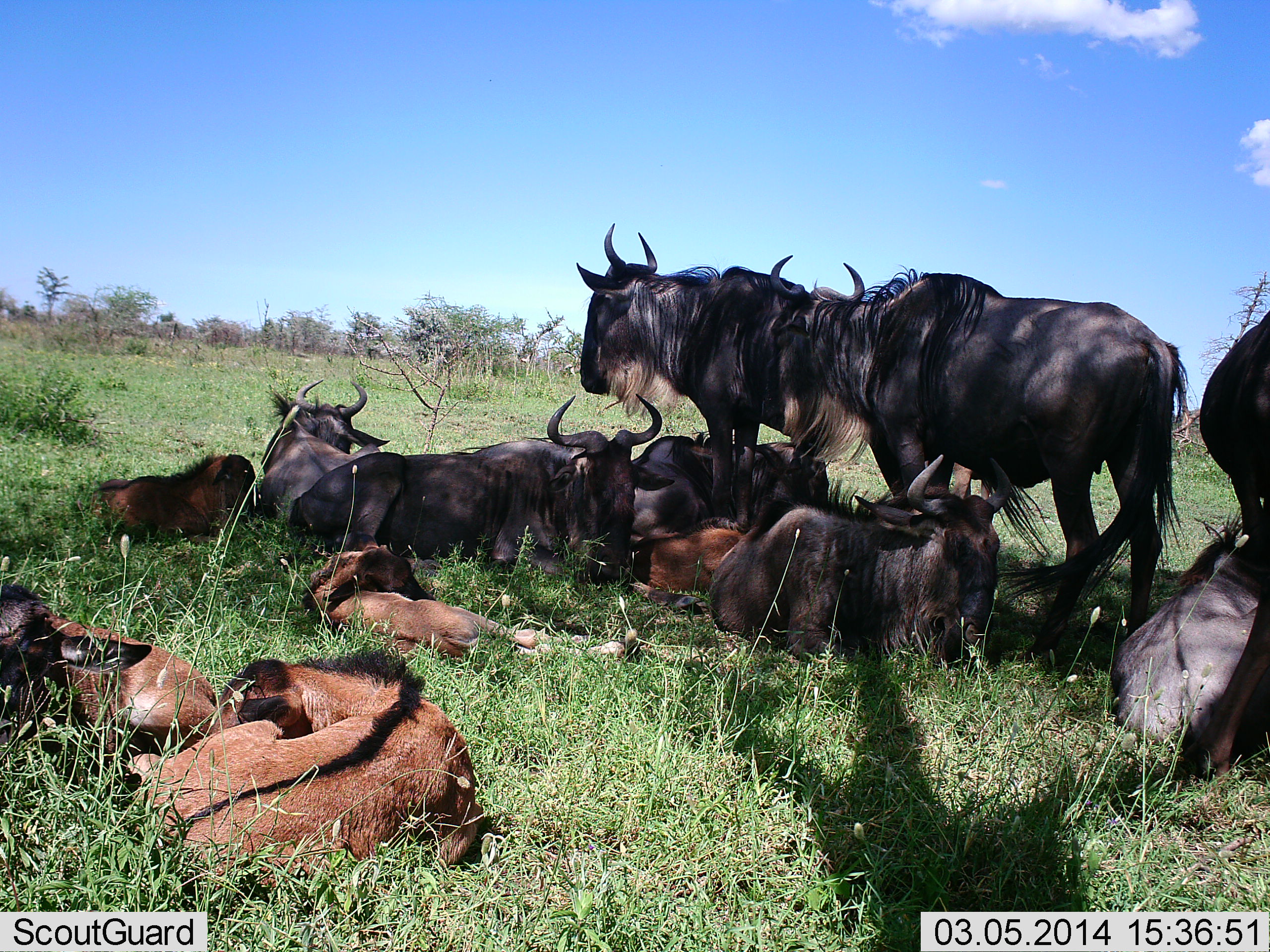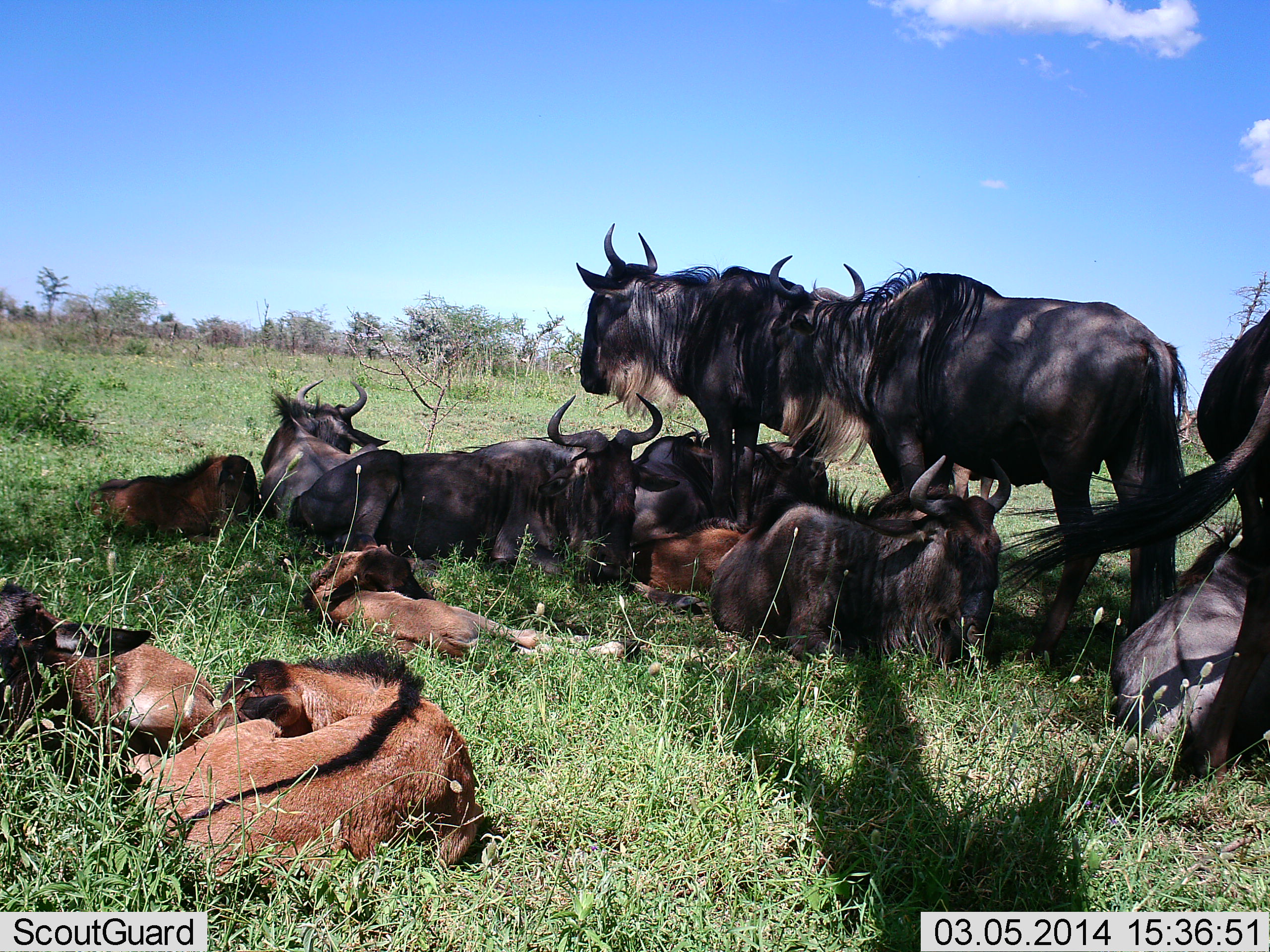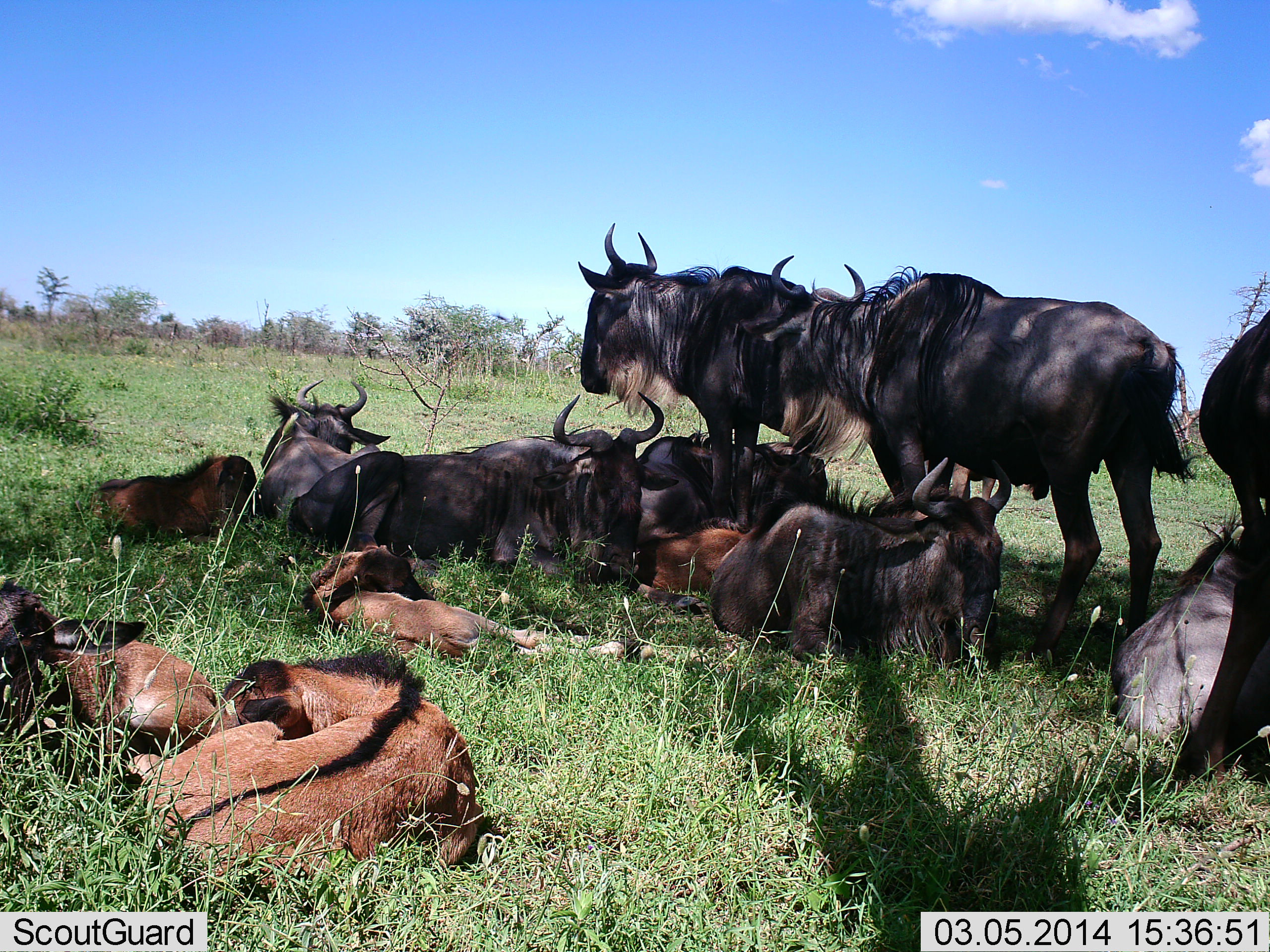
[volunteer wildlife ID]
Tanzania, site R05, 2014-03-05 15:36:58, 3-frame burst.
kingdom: Animalia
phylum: Chordata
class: Mammalia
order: Artiodactyla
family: Bovidae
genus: Connochaetes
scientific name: Connochaetes taurinus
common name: blue wildebeest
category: wildebeest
Wildebeest (blue wildebeest) (Connochaetes taurinus), count 11-50. Behavior (volunteer vote fractions): standing 73%, resting 100%, moving 0%, interacting 0%. Young present (vote fraction): 82%. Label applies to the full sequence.